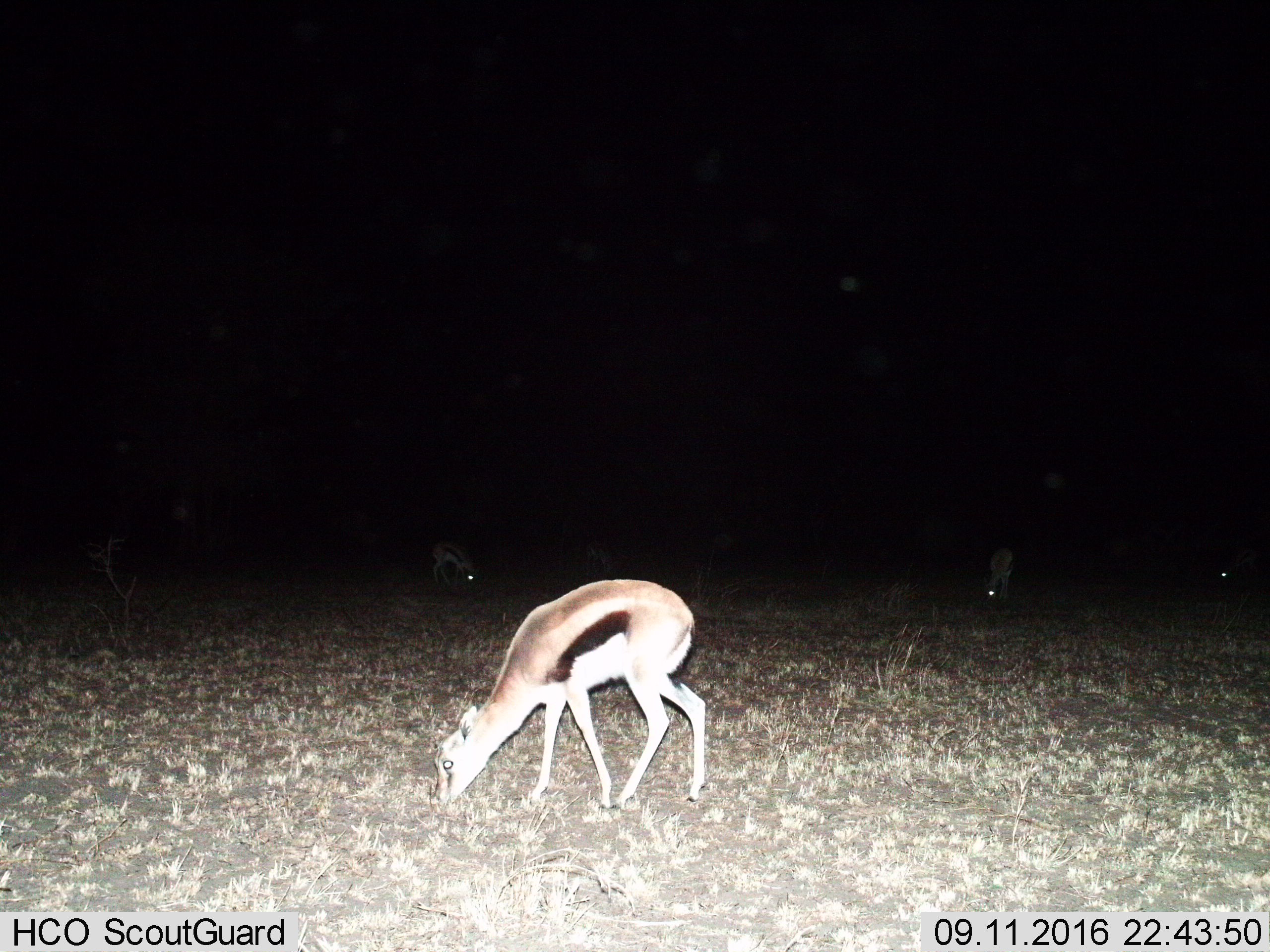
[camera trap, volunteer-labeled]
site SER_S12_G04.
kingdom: Animalia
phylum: Chordata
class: Mammalia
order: Artiodactyla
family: Bovidae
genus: Eudorcas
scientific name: Eudorcas thomsonii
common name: thomson's gazelle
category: gazellethomsons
Gazellethomsons (thomson's gazelle) (Eudorcas thomsonii), count 4. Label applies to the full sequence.